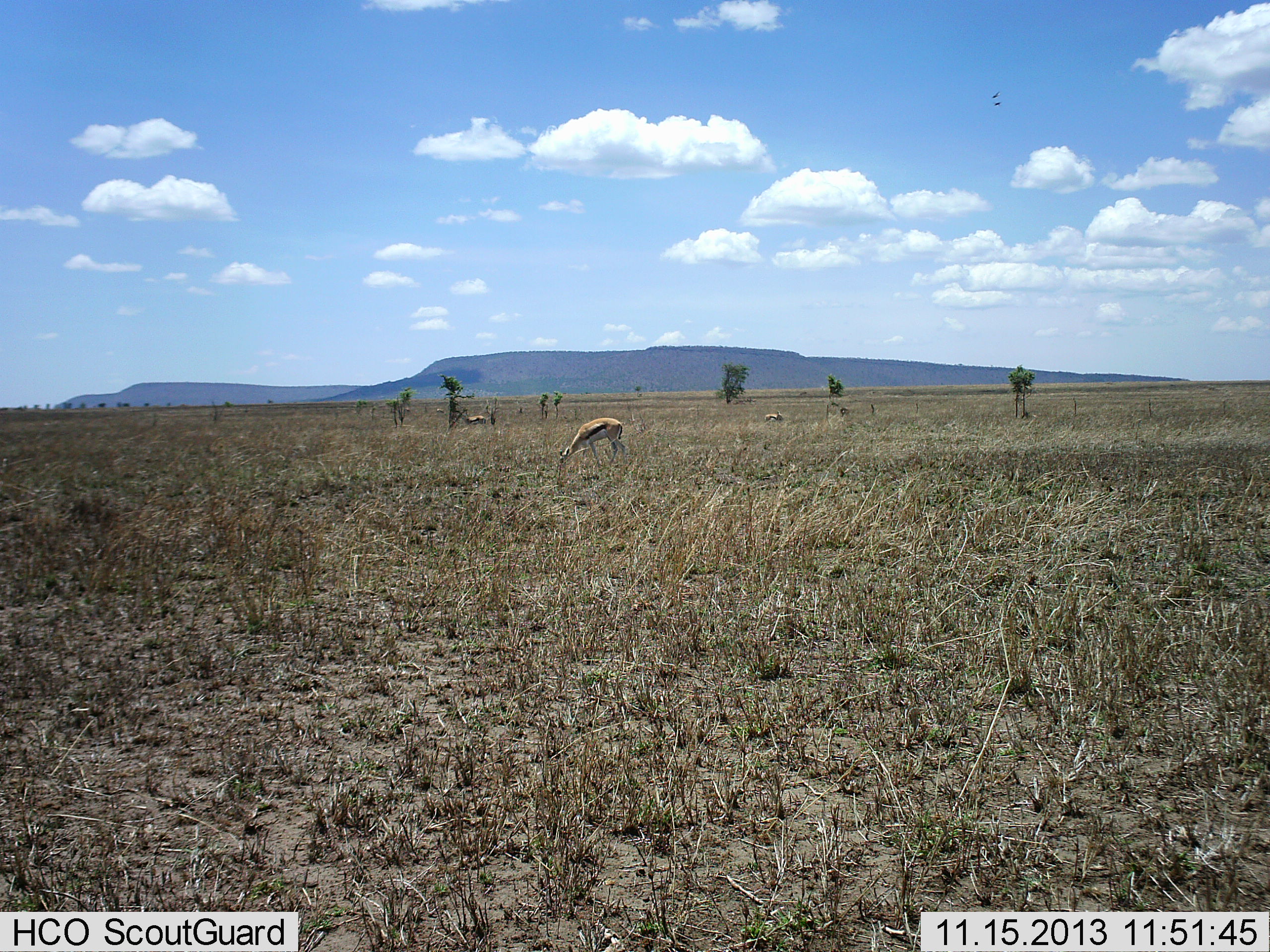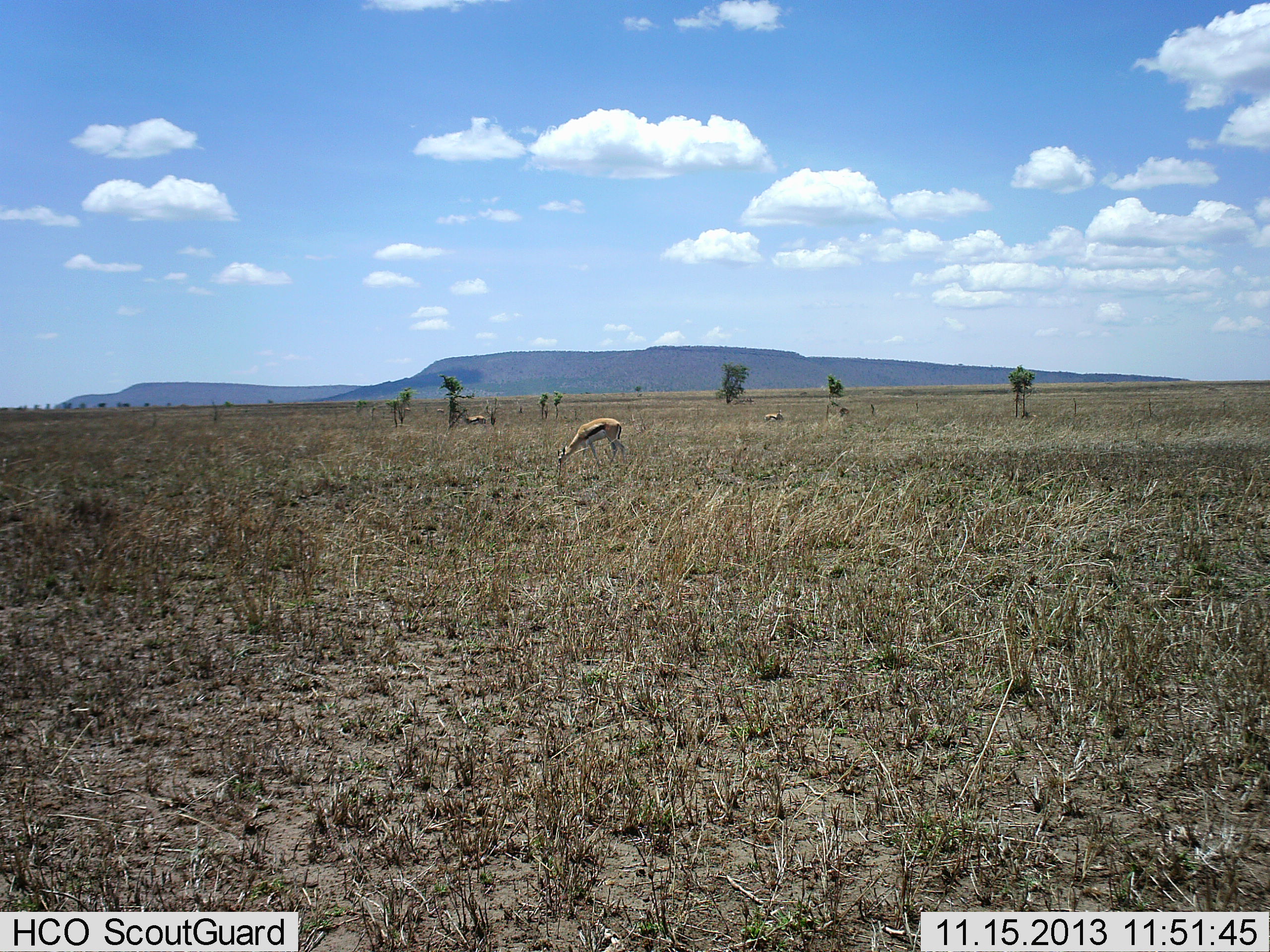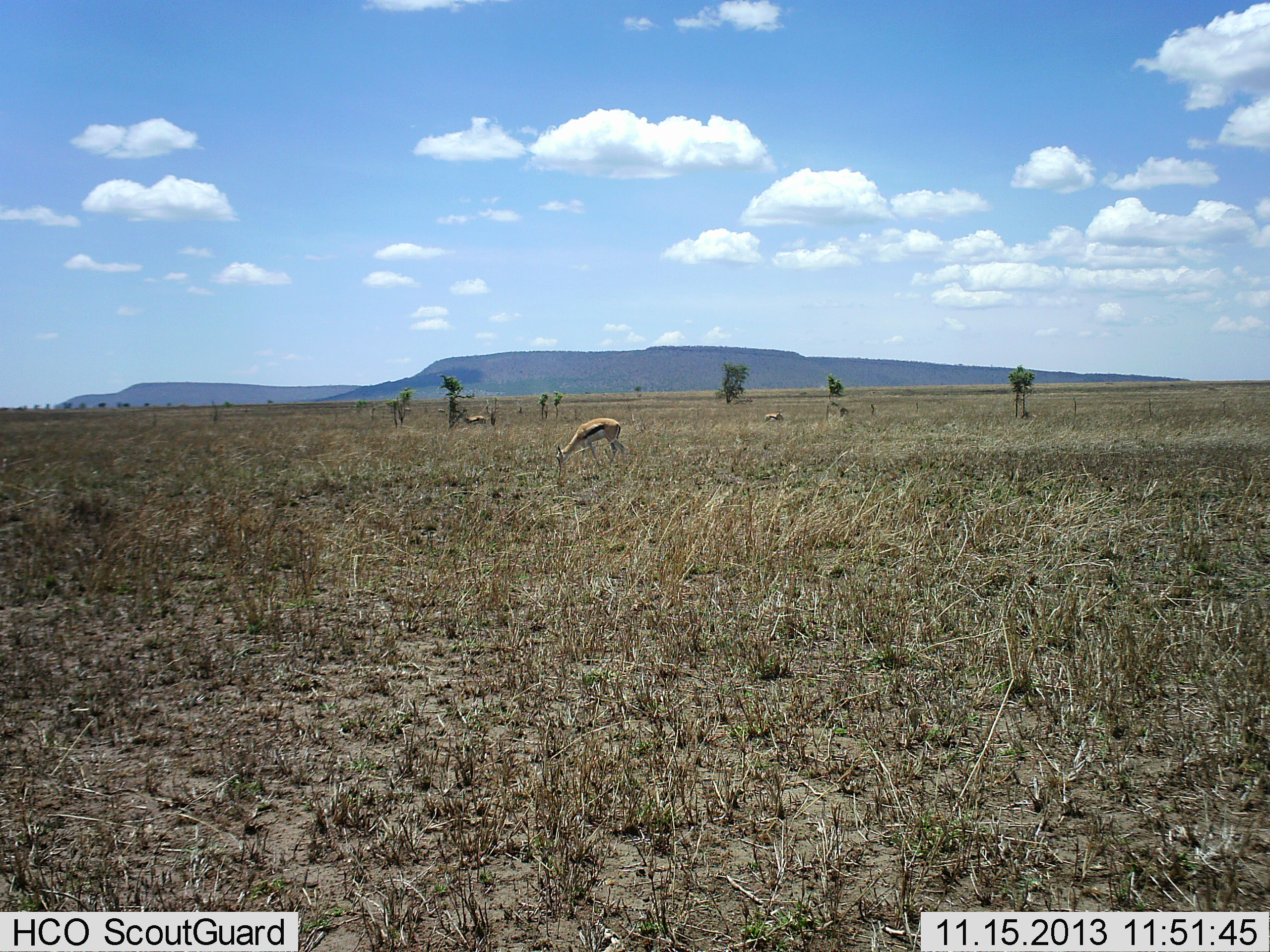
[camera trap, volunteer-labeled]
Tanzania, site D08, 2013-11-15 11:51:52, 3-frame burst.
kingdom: Animalia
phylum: Chordata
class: Mammalia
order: Artiodactyla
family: Bovidae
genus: Eudorcas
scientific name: Eudorcas thomsonii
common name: thomson's gazelle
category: gazellethomsons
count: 3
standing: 20%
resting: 5%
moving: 0%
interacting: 0%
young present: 0%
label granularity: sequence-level